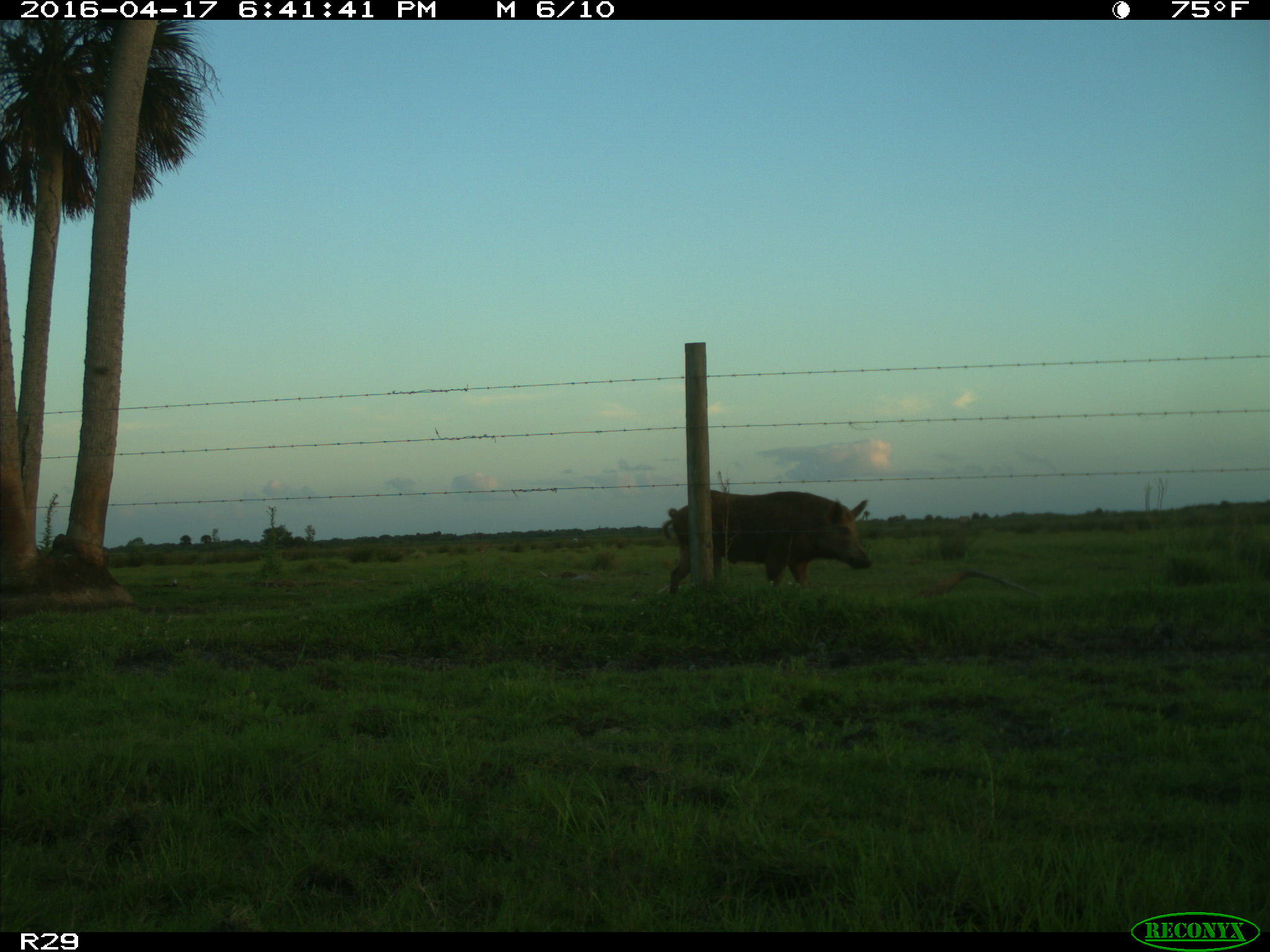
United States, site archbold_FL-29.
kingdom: Animalia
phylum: Chordata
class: Mammalia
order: Artiodactyla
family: Suidae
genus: Sus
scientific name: Sus scrofa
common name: wild boar